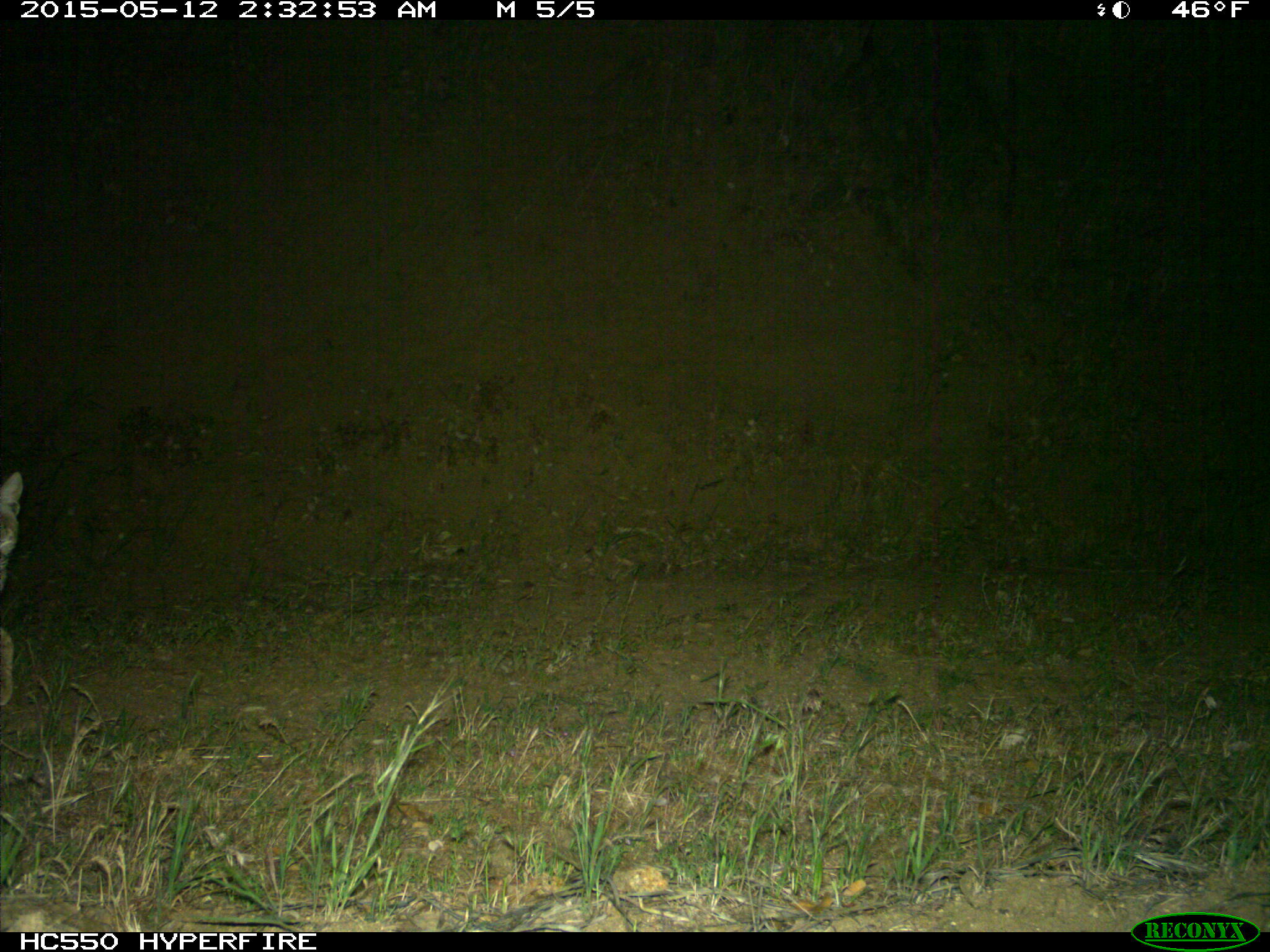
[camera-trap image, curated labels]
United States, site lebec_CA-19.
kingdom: Animalia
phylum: Chordata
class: Mammalia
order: Carnivora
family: Felidae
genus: Lynx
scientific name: Lynx rufus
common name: bobcat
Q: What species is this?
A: Lynx rufus (bobcat).